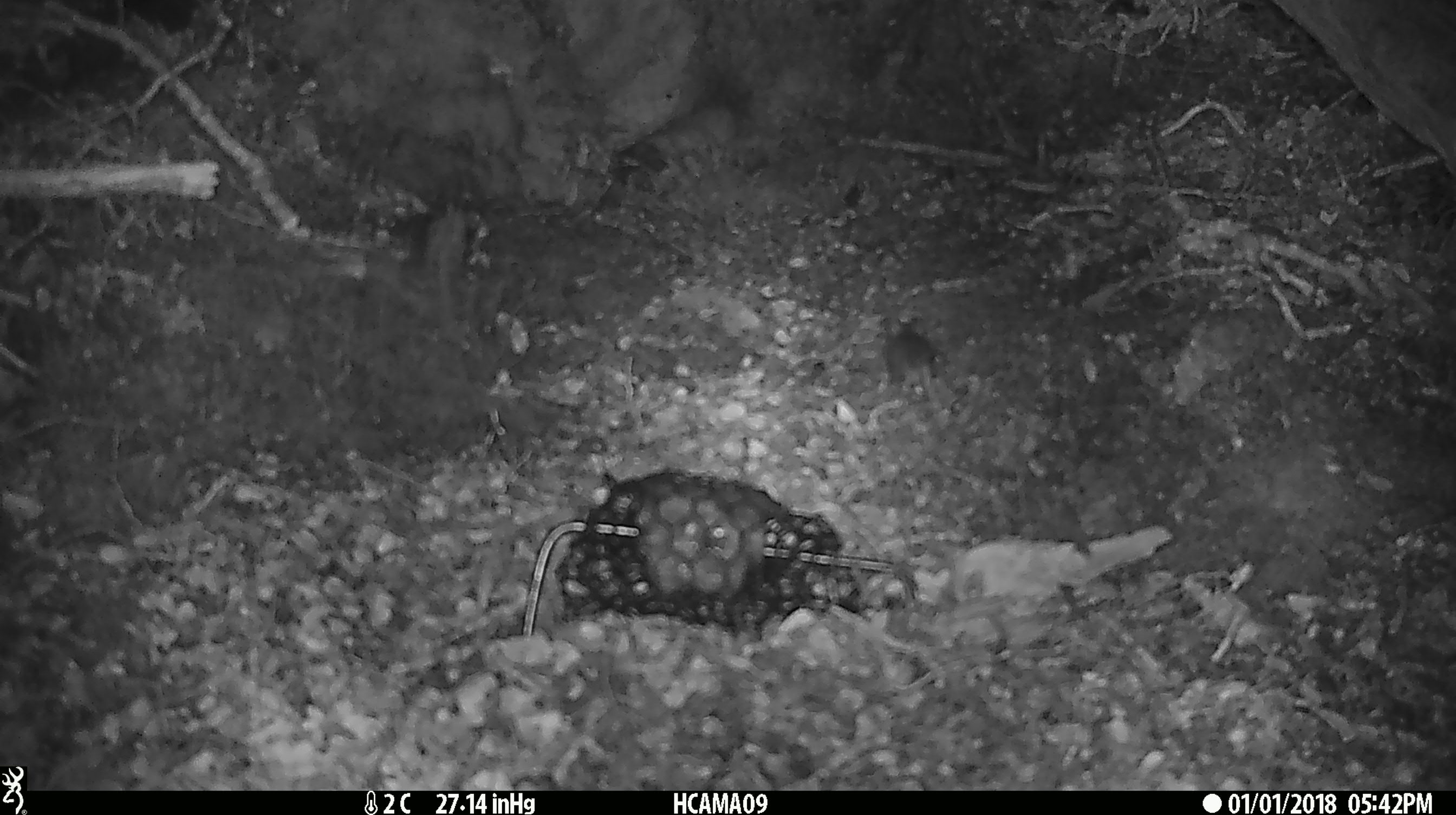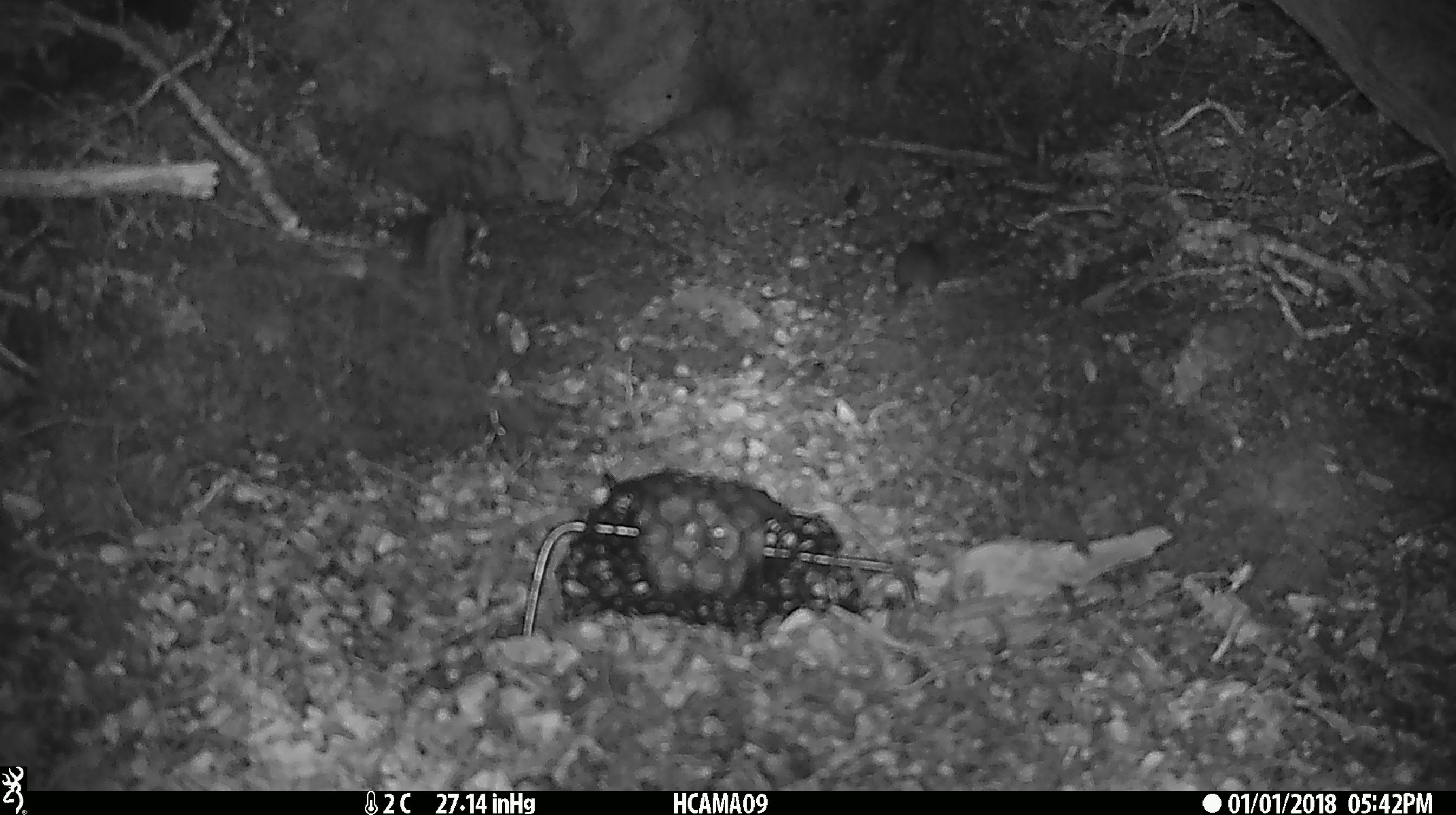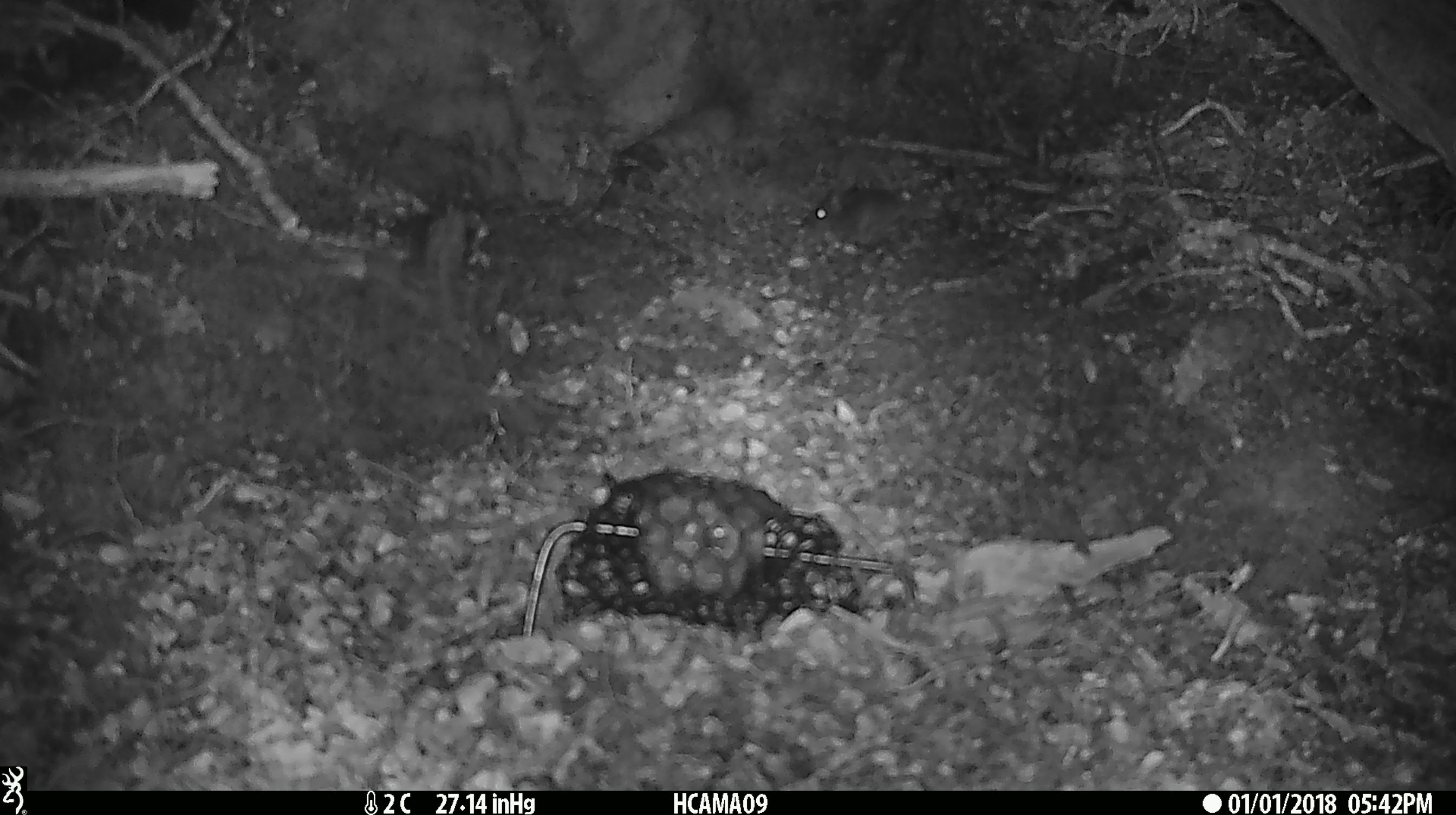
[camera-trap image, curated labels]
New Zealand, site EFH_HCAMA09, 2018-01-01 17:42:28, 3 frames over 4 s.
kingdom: Animalia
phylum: Chordata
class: Mammalia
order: Rodentia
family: Muridae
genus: Mus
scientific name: Mus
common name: mouse